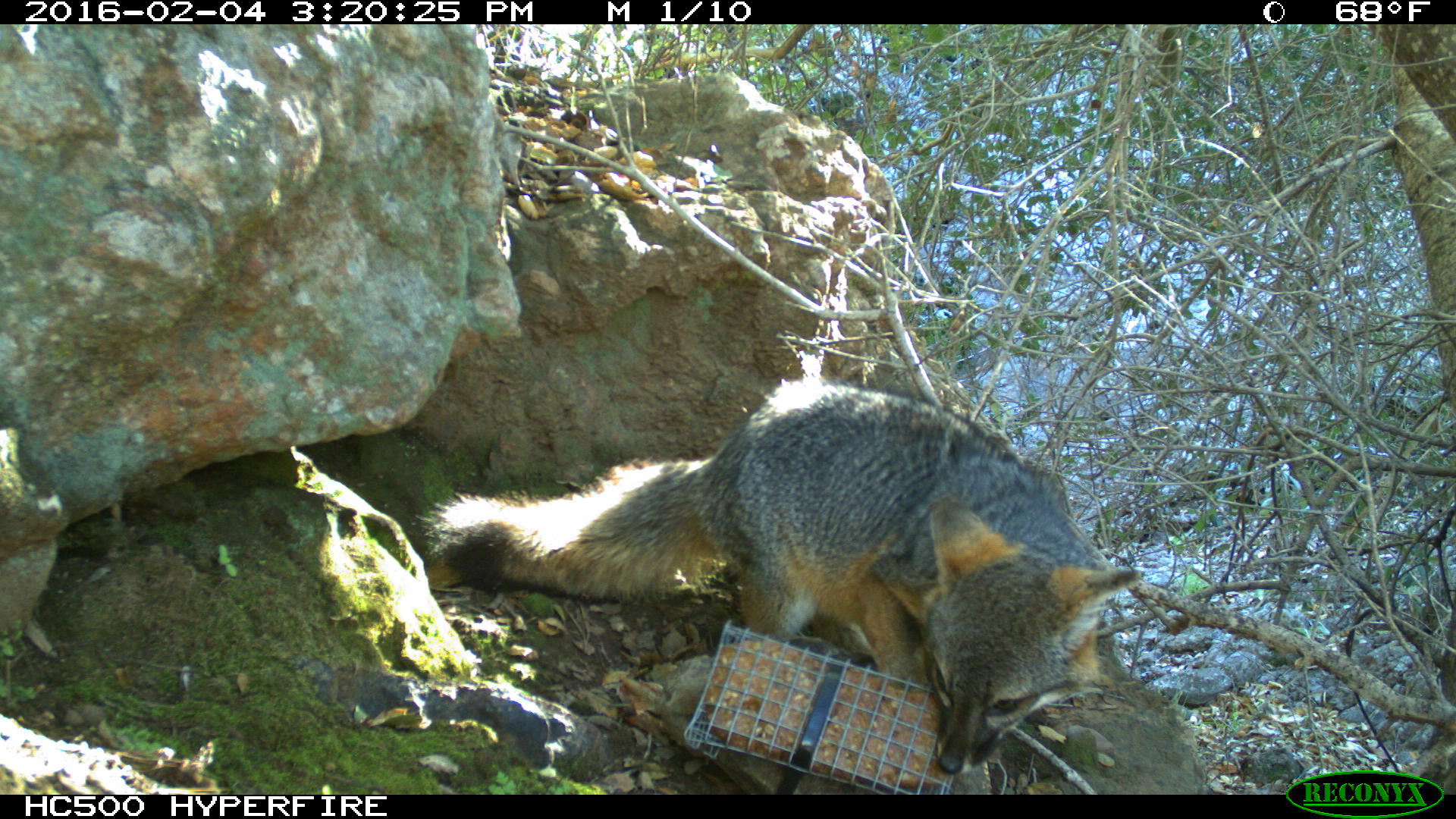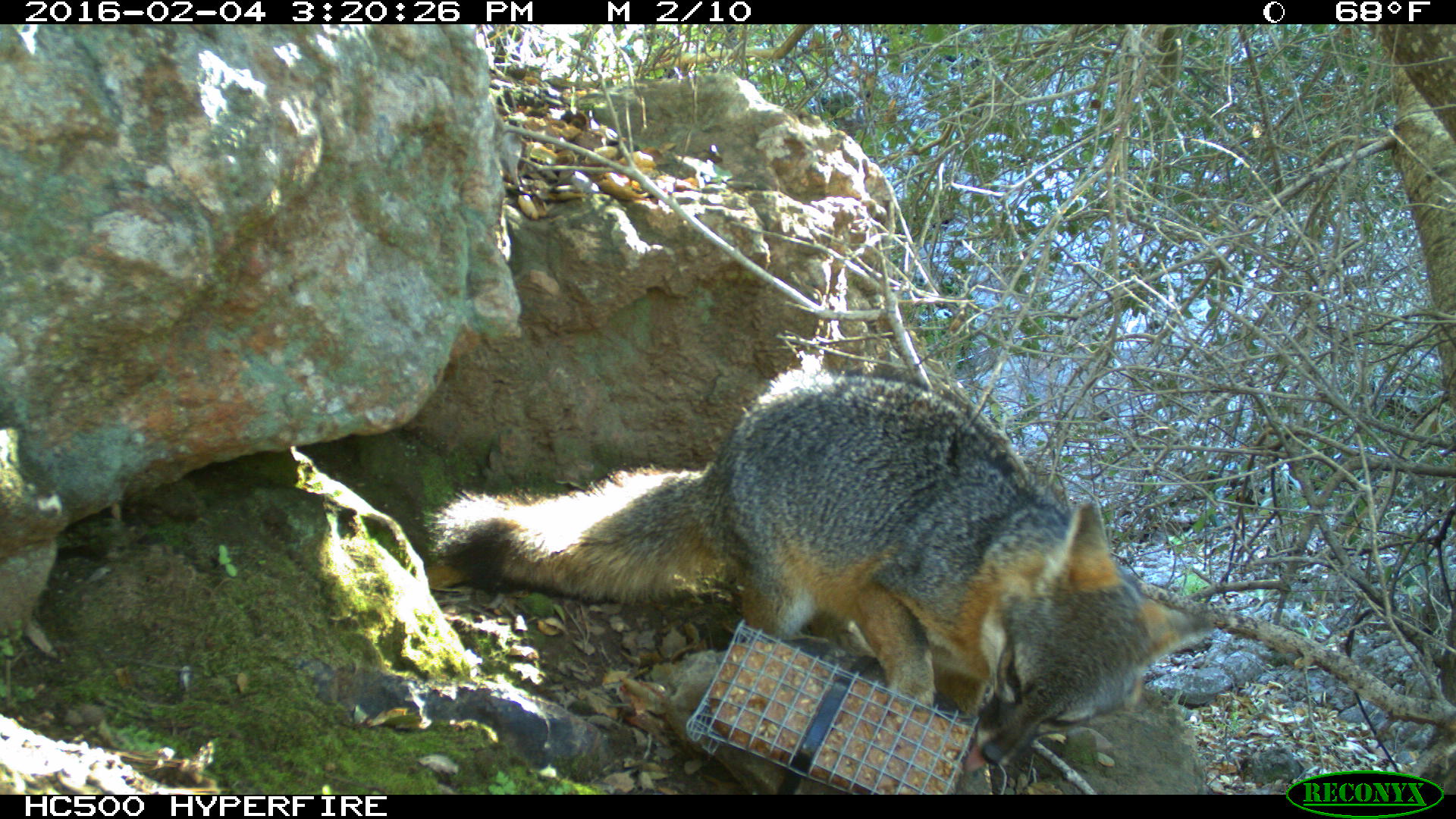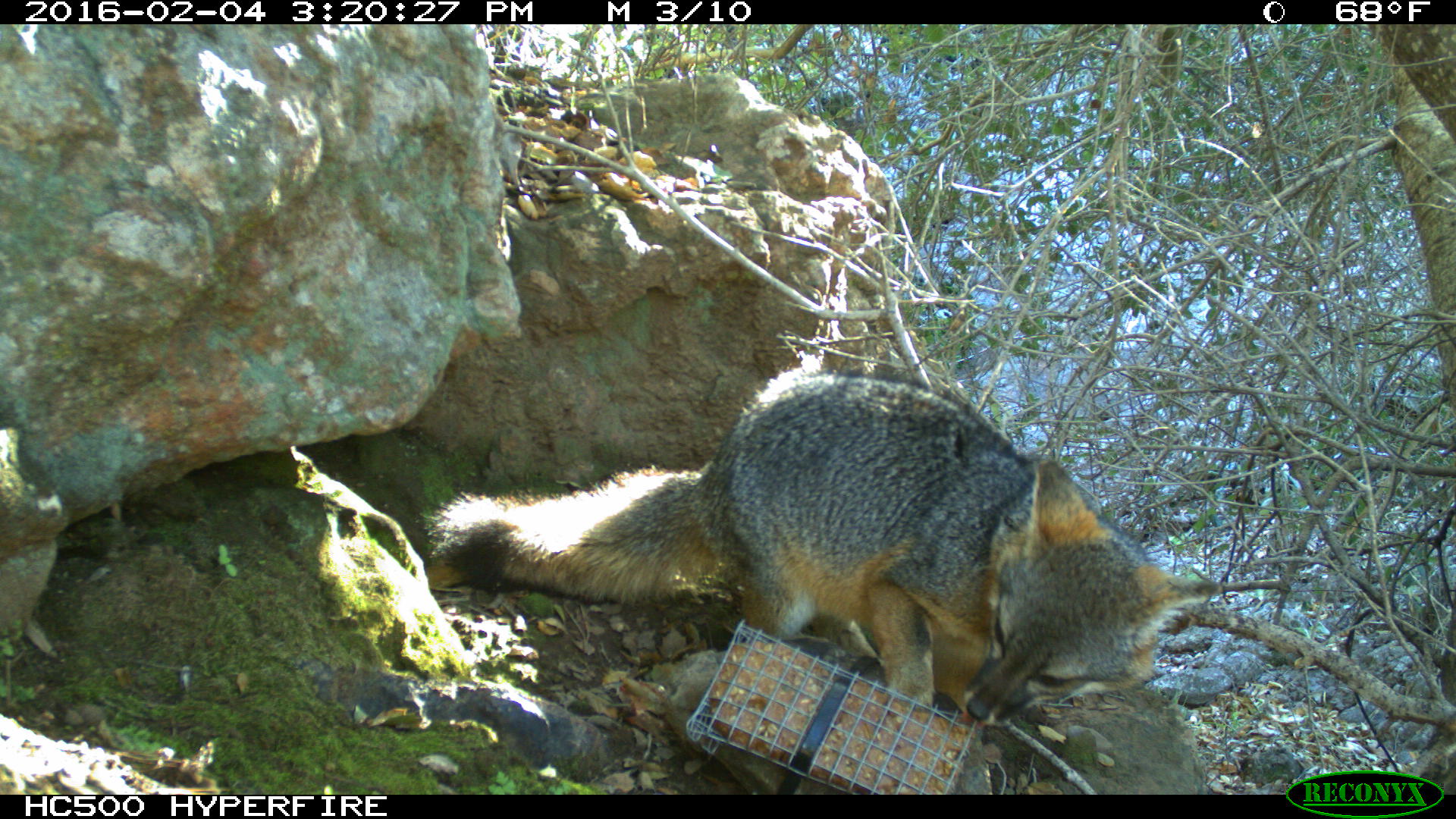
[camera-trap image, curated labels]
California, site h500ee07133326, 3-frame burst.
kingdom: Animalia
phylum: Chordata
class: Mammalia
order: Carnivora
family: Canidae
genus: Urocyon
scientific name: Urocyon littoralis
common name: island fox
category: fox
Fox (island fox) (Urocyon littoralis).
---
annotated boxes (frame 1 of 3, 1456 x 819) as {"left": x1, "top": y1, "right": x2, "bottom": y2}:
fox: {"left": 432, "top": 384, "right": 1141, "bottom": 770}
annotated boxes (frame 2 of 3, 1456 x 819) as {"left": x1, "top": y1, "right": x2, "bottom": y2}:
fox: {"left": 422, "top": 366, "right": 1216, "bottom": 777}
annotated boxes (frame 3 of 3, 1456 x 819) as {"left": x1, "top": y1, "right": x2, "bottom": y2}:
fox: {"left": 425, "top": 366, "right": 1222, "bottom": 730}